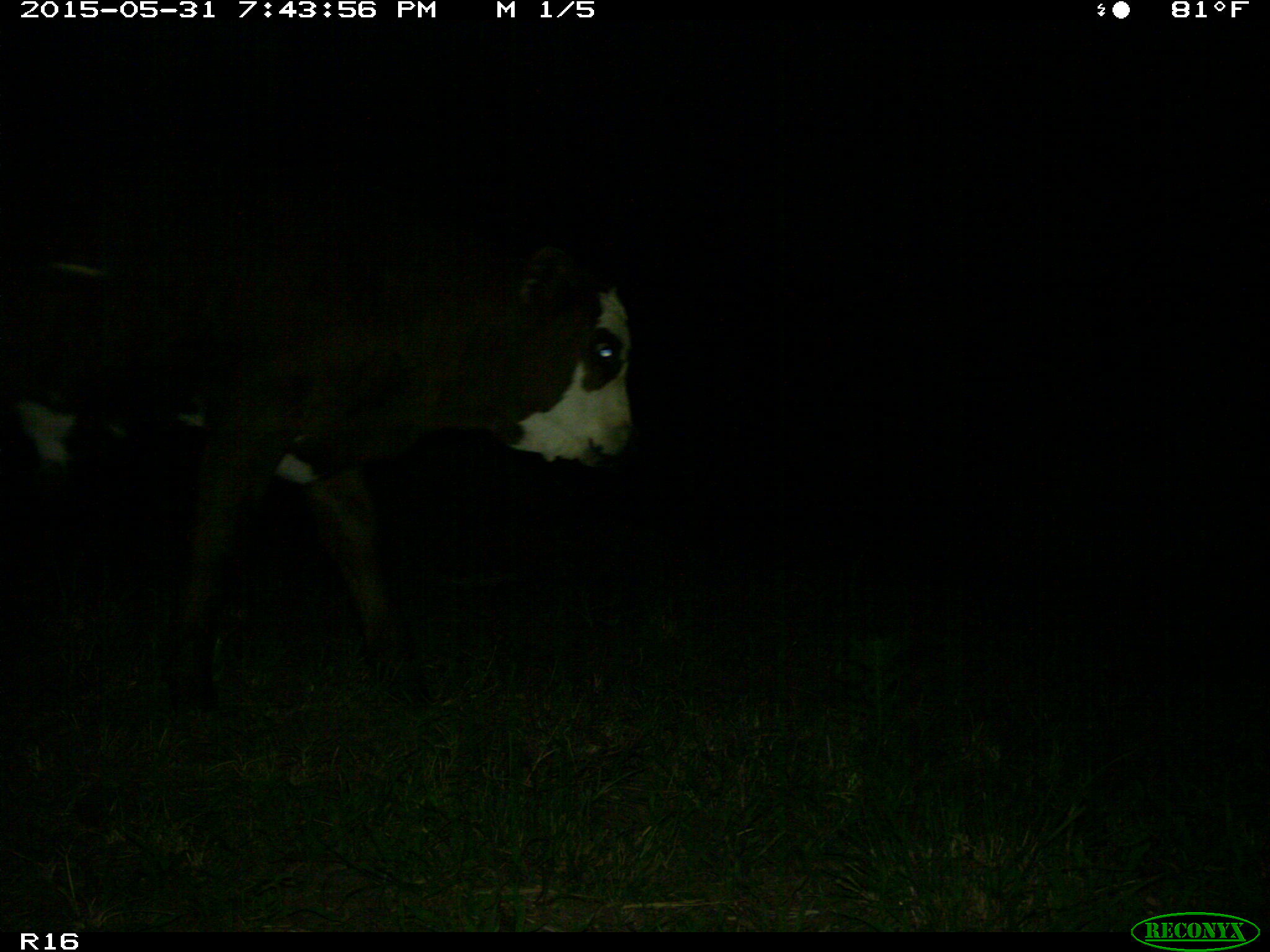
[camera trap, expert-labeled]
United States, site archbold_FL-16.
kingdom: Animalia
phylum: Chordata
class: Mammalia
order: Artiodactyla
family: Bovidae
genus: Bos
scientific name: Bos taurus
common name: domestic cow